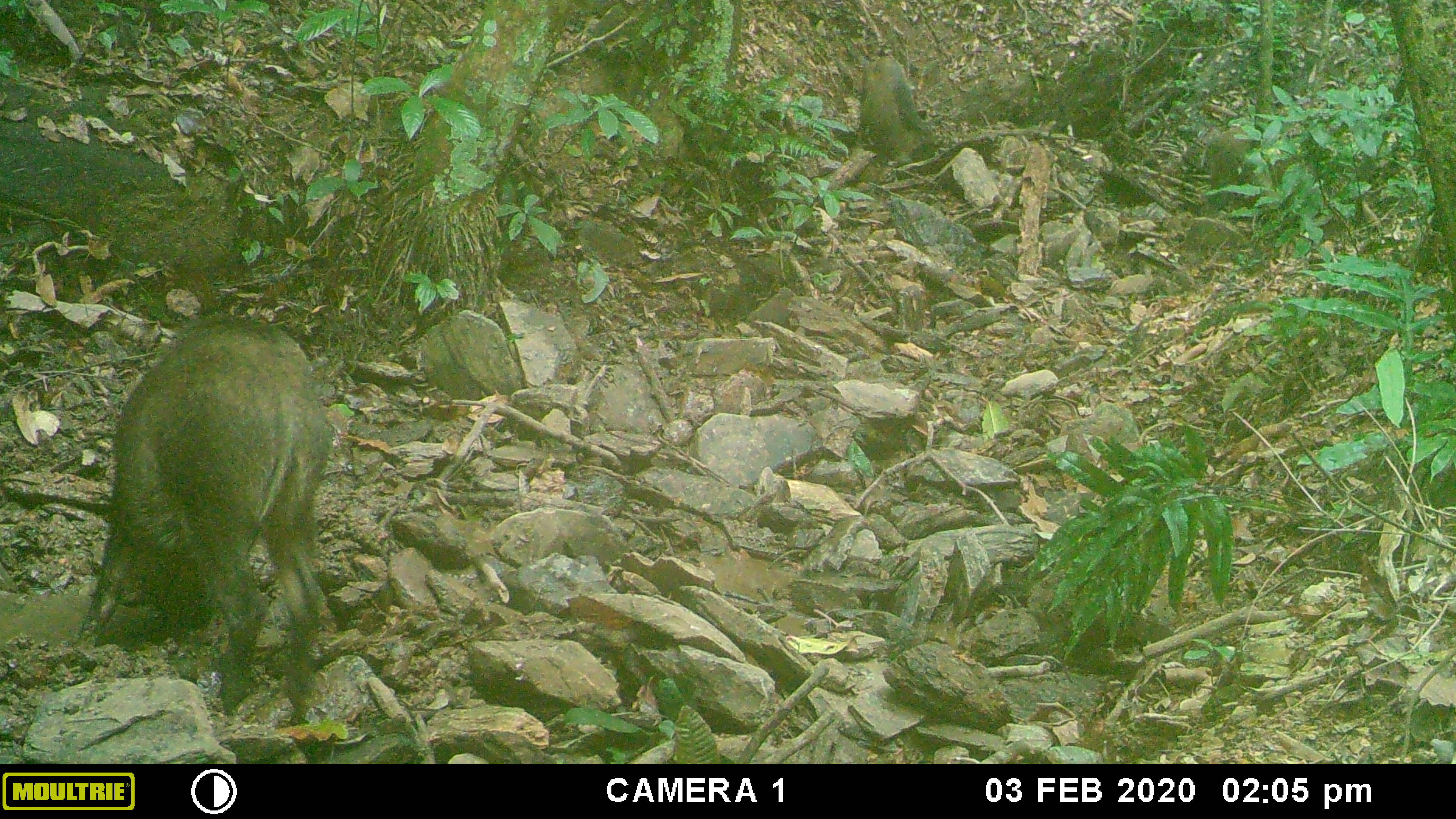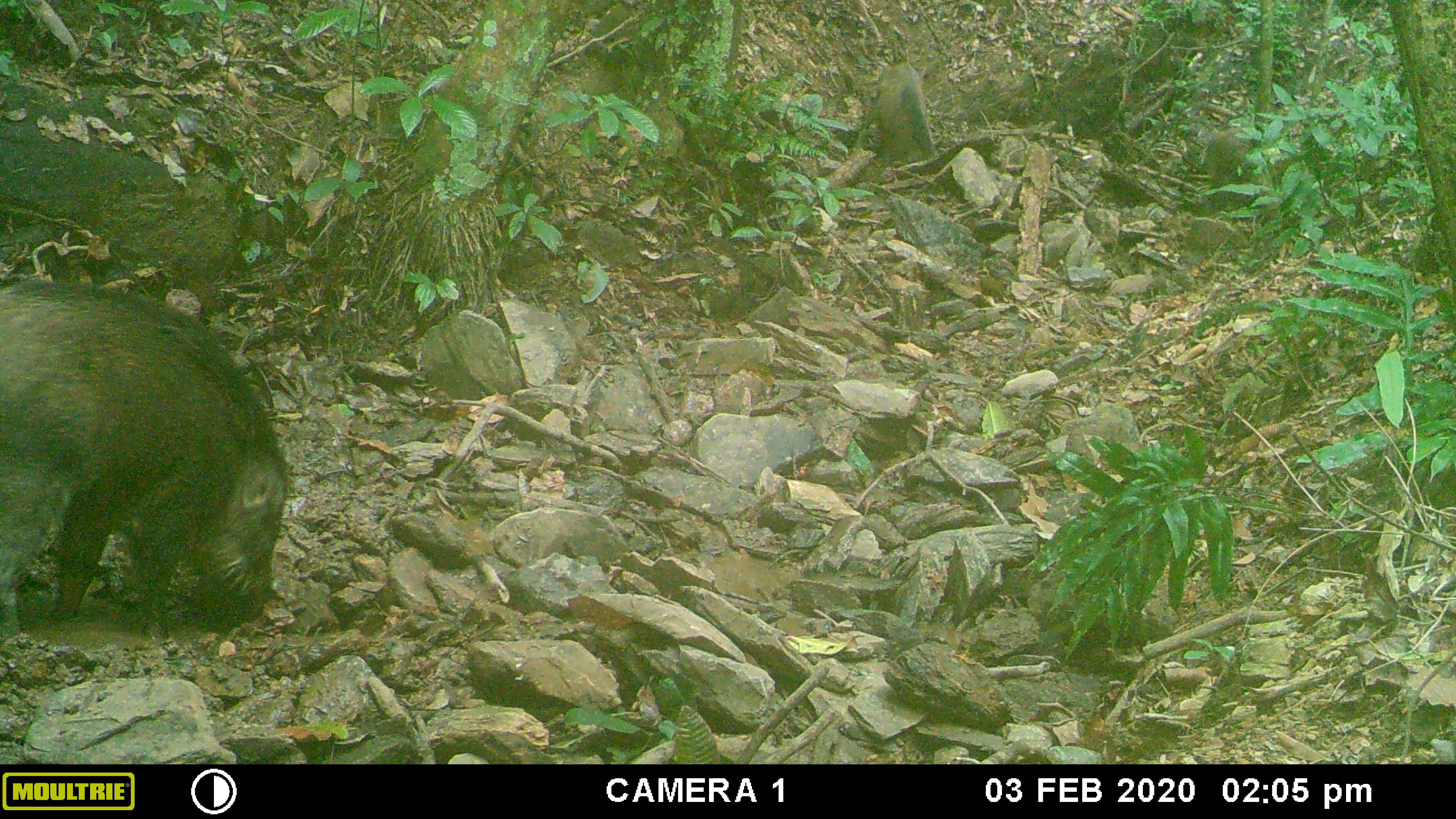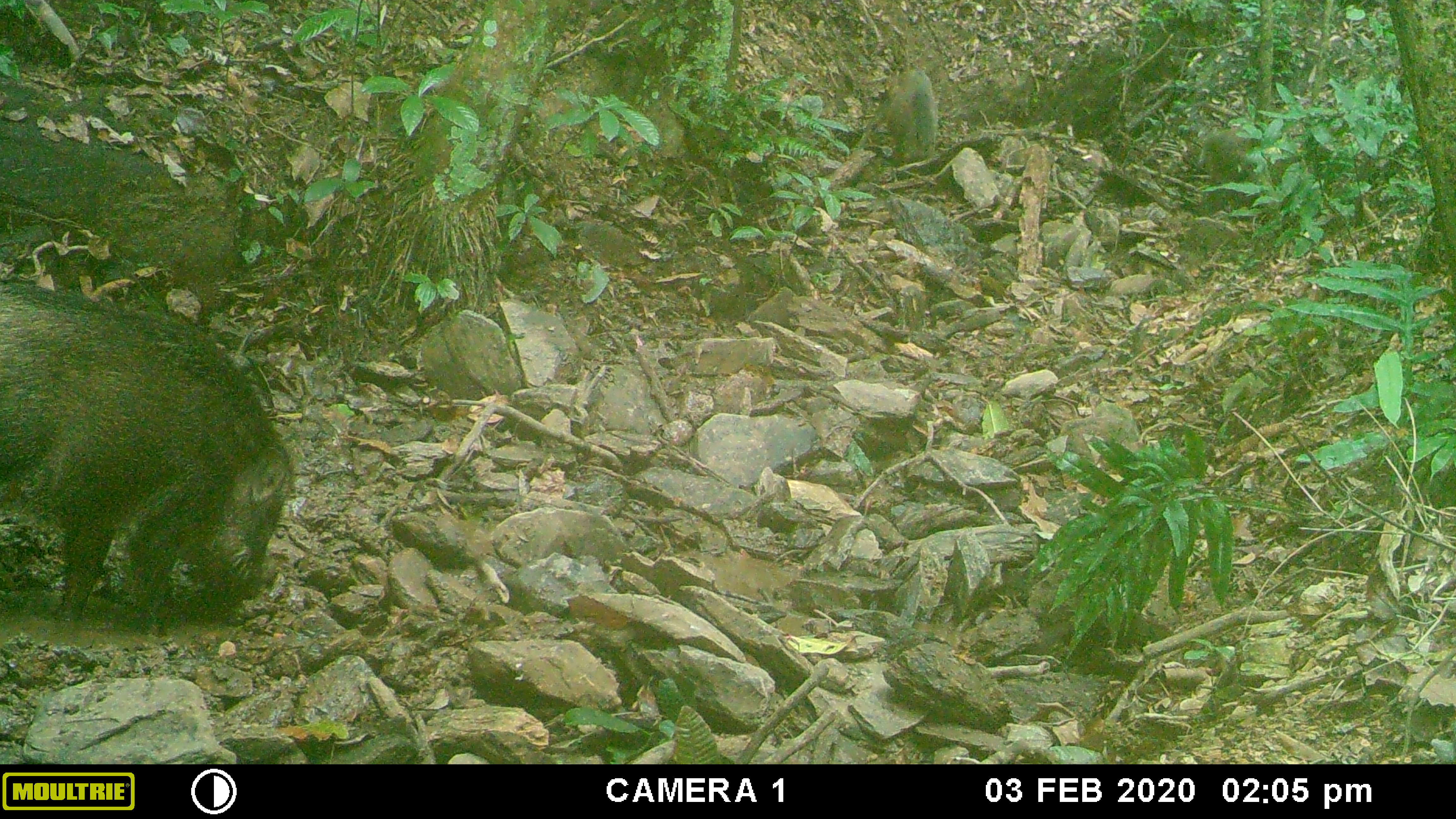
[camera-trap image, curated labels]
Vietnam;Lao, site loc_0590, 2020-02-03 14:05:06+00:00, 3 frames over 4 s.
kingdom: Animalia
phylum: Chordata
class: Mammalia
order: Artiodactyla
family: Suidae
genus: Sus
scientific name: Sus scrofa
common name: eurasian wild pig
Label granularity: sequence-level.